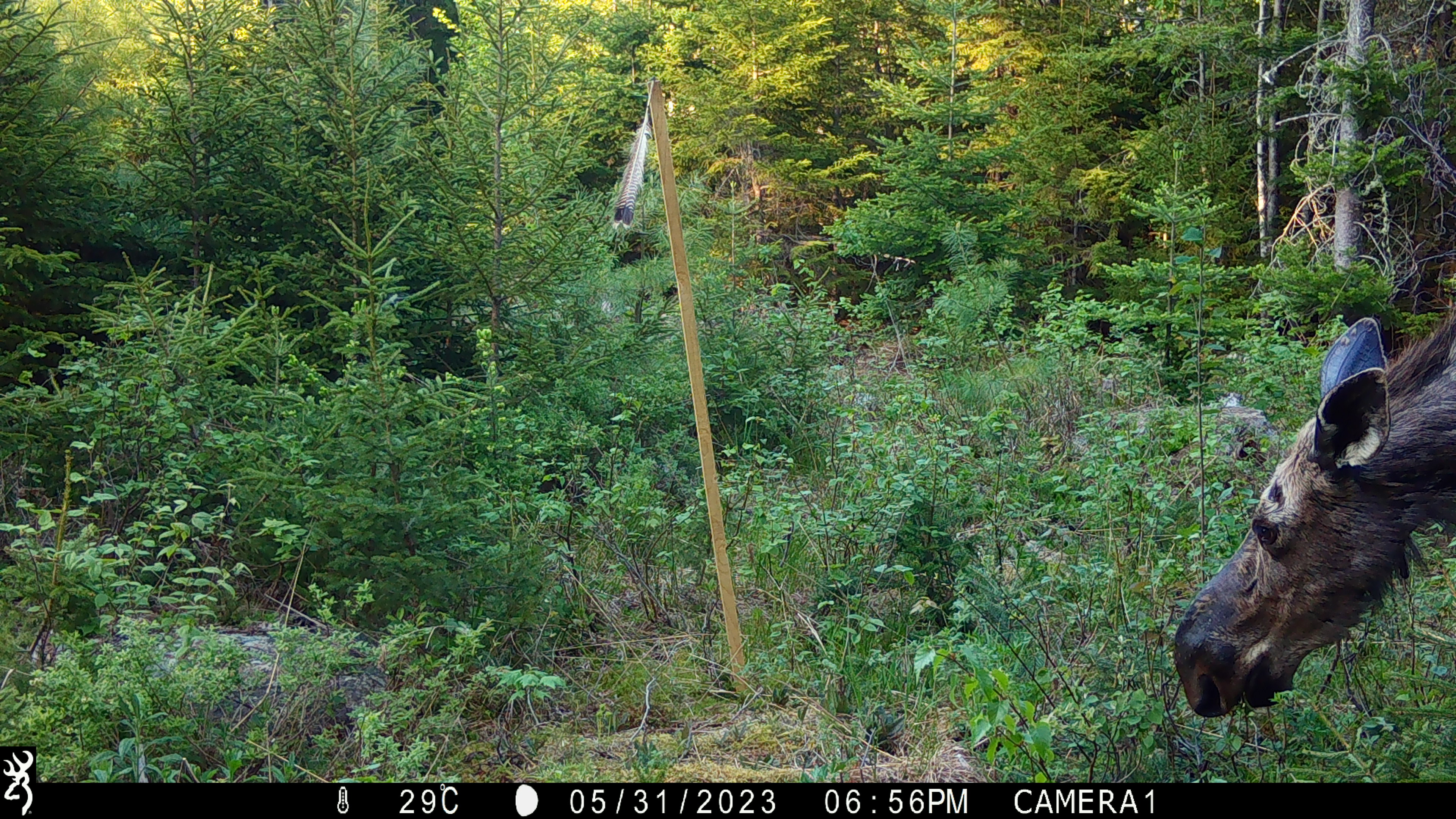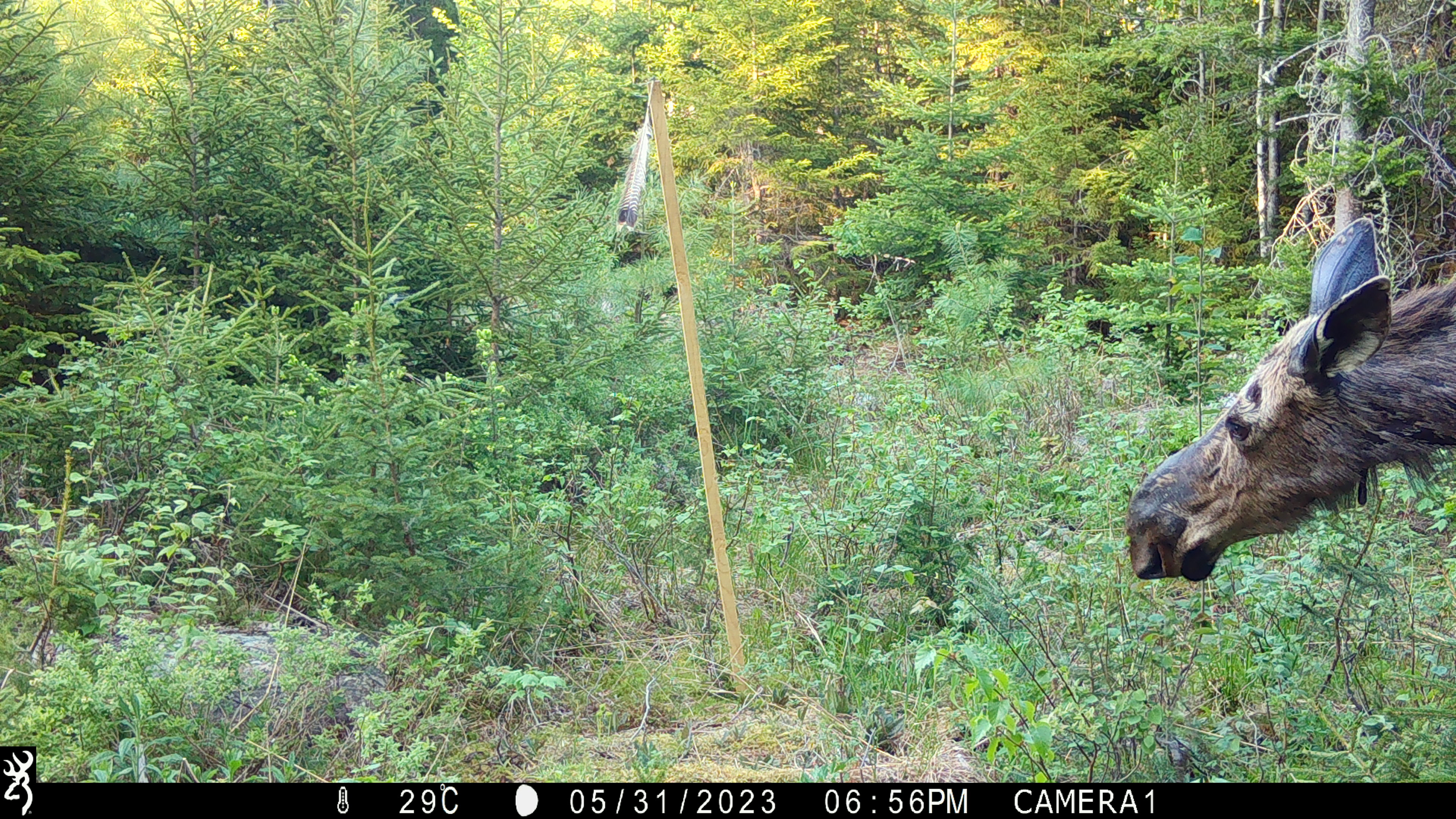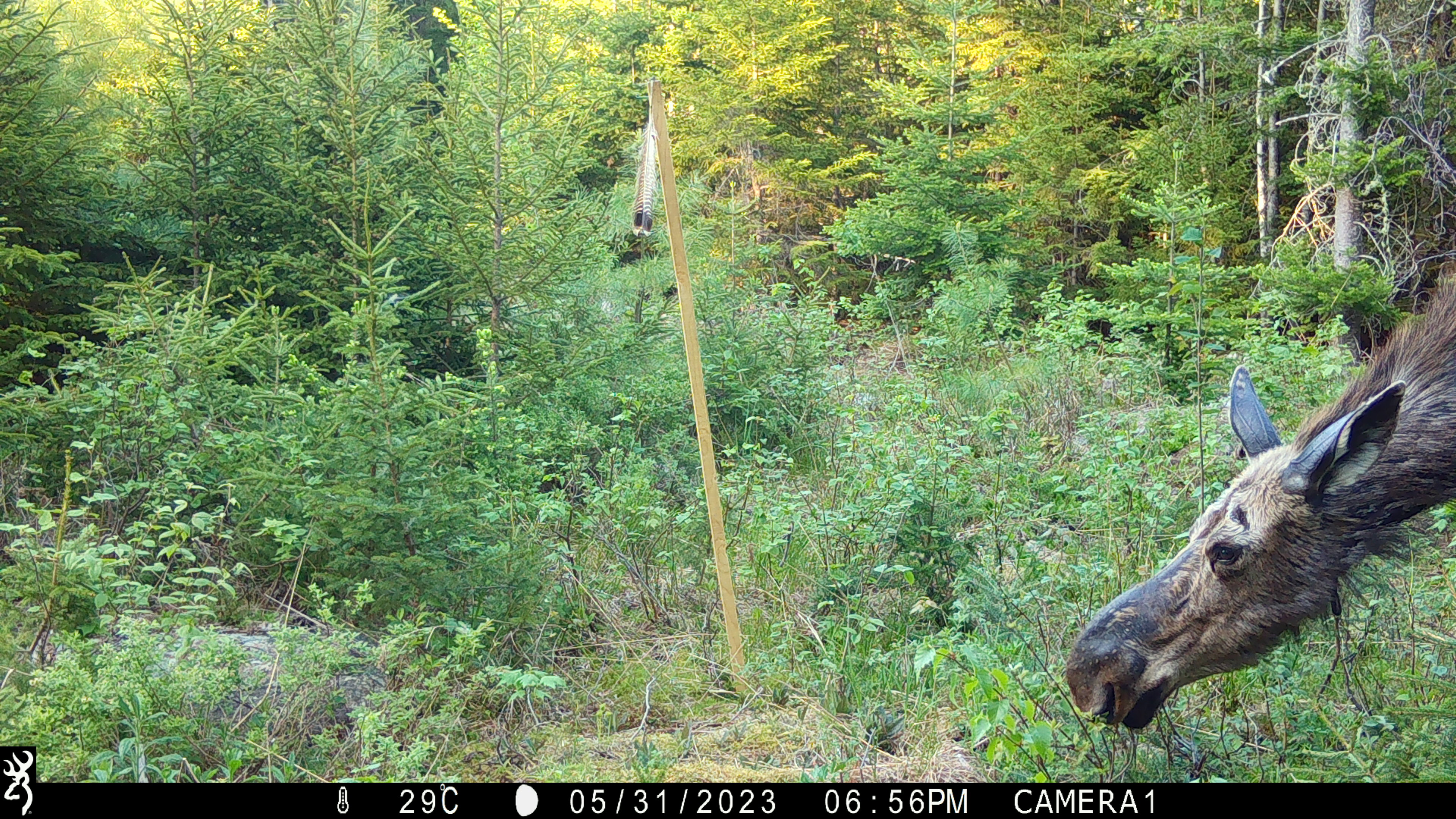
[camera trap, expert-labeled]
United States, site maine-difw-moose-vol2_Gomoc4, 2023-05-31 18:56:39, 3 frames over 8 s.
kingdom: Animalia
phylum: Chordata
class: Mammalia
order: Artiodactyla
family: Cervidae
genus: Alces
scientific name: Alces alces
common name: moose